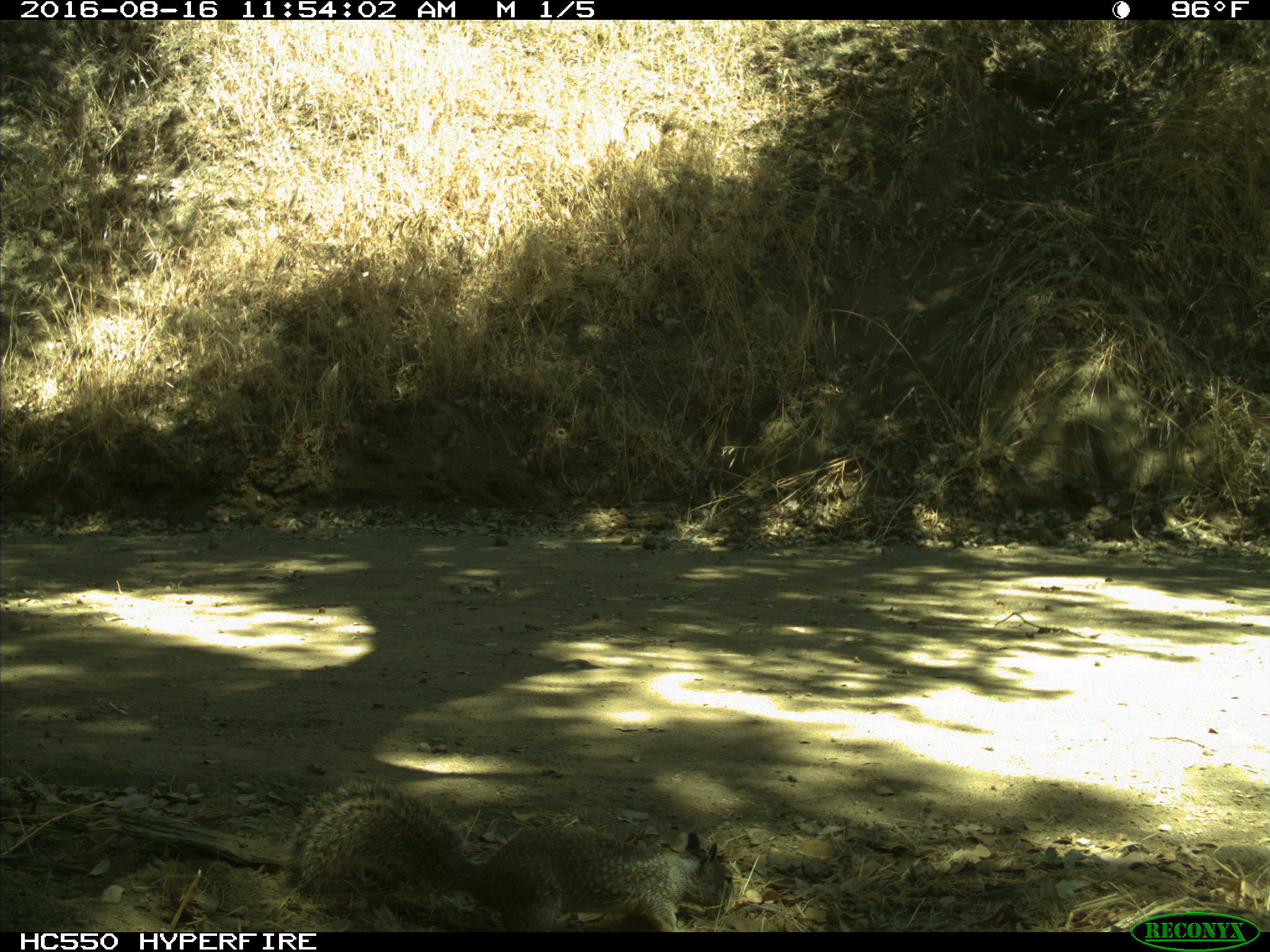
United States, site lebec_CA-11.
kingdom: Animalia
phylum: Chordata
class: Mammalia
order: Rodentia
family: Sciuridae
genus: Otospermophilus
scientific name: Otospermophilus beecheyi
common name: california ground squirrel